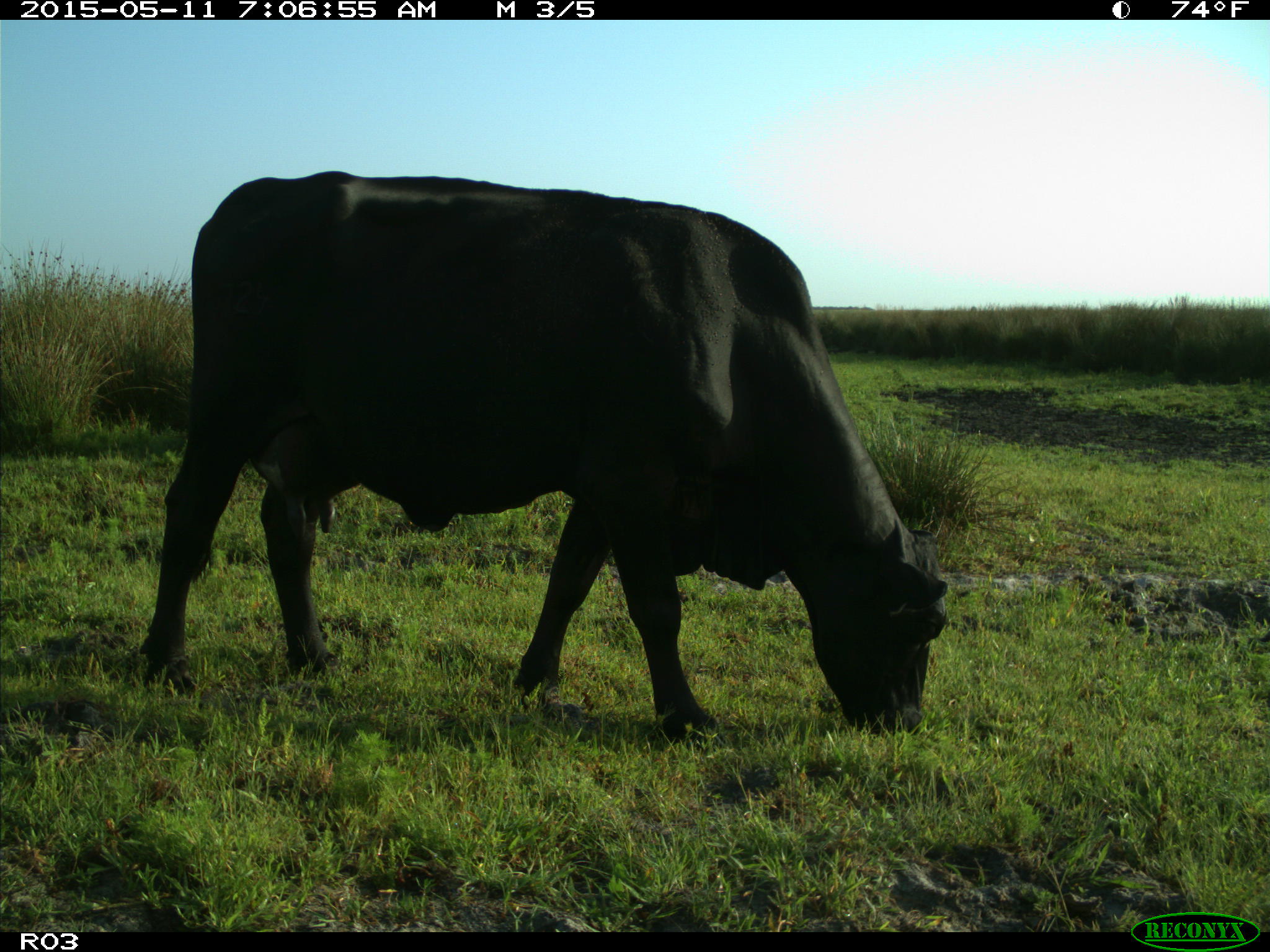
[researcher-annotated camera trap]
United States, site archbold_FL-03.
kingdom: Animalia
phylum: Chordata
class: Mammalia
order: Artiodactyla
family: Bovidae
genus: Bos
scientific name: Bos taurus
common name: domestic cow